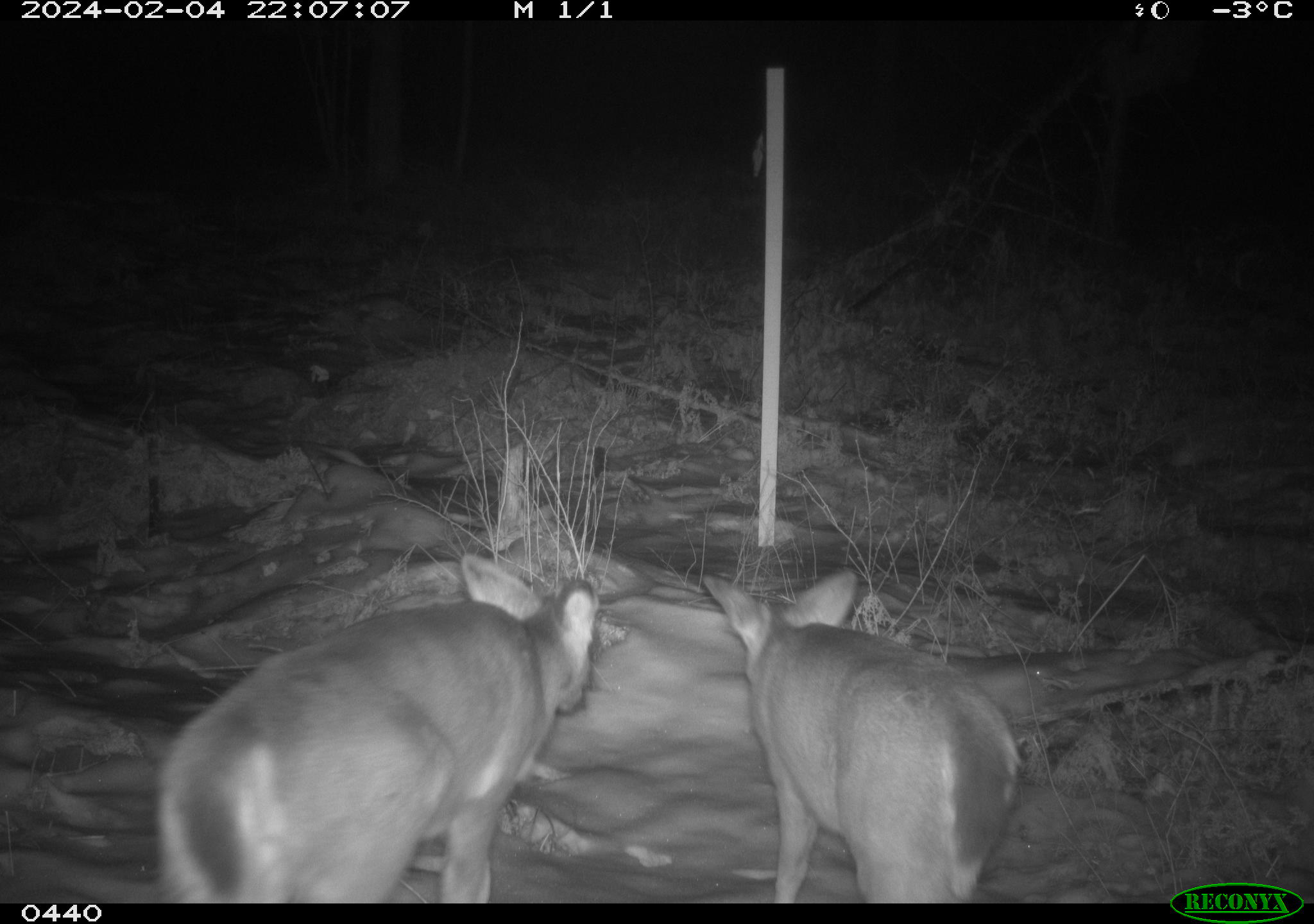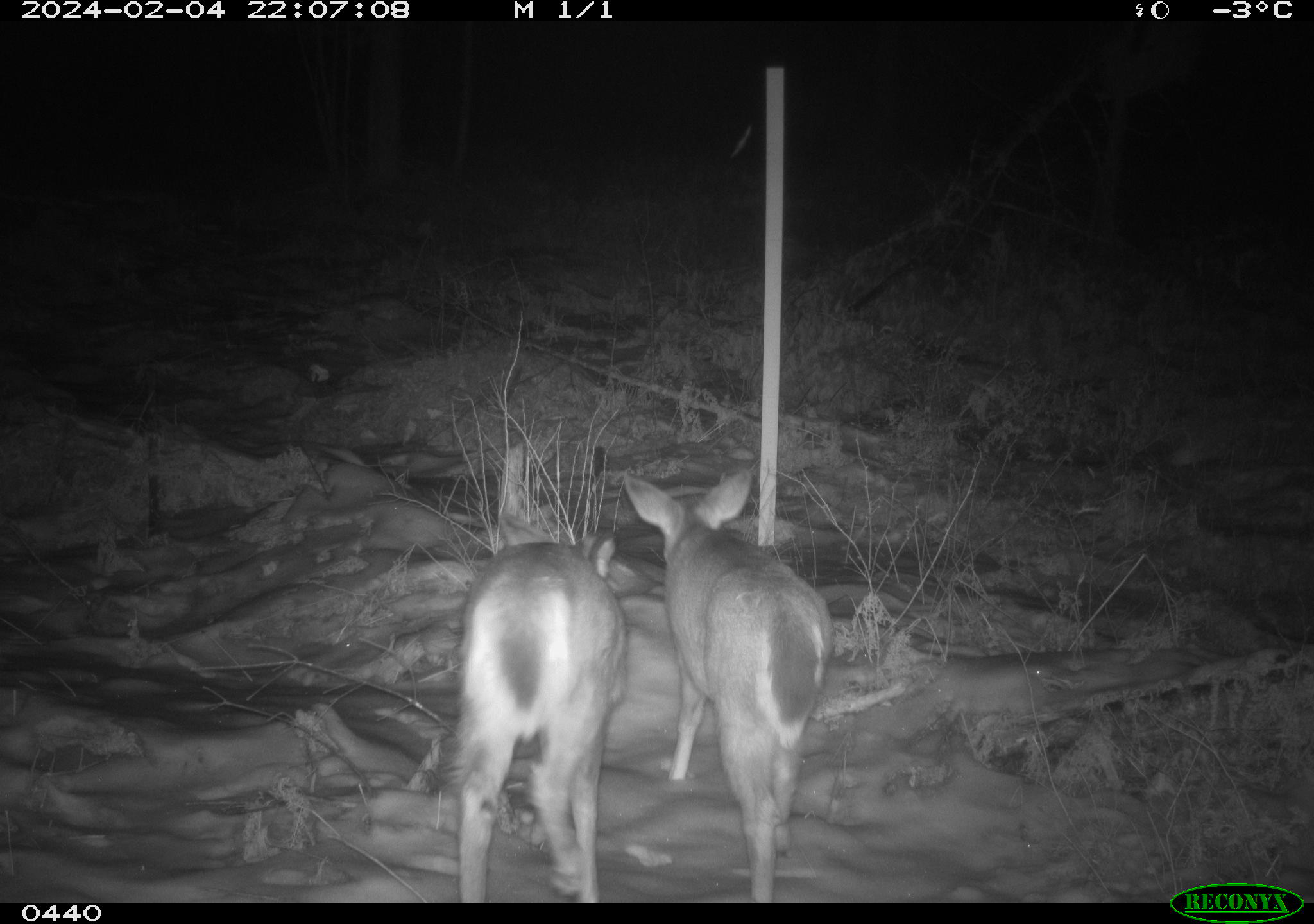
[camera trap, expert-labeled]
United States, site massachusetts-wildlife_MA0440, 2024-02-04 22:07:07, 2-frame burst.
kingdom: Animalia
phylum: Chordata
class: Mammalia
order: Artiodactyla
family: Cervidae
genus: Odocoileus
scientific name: Odocoileus virginianus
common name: white-tailed deer